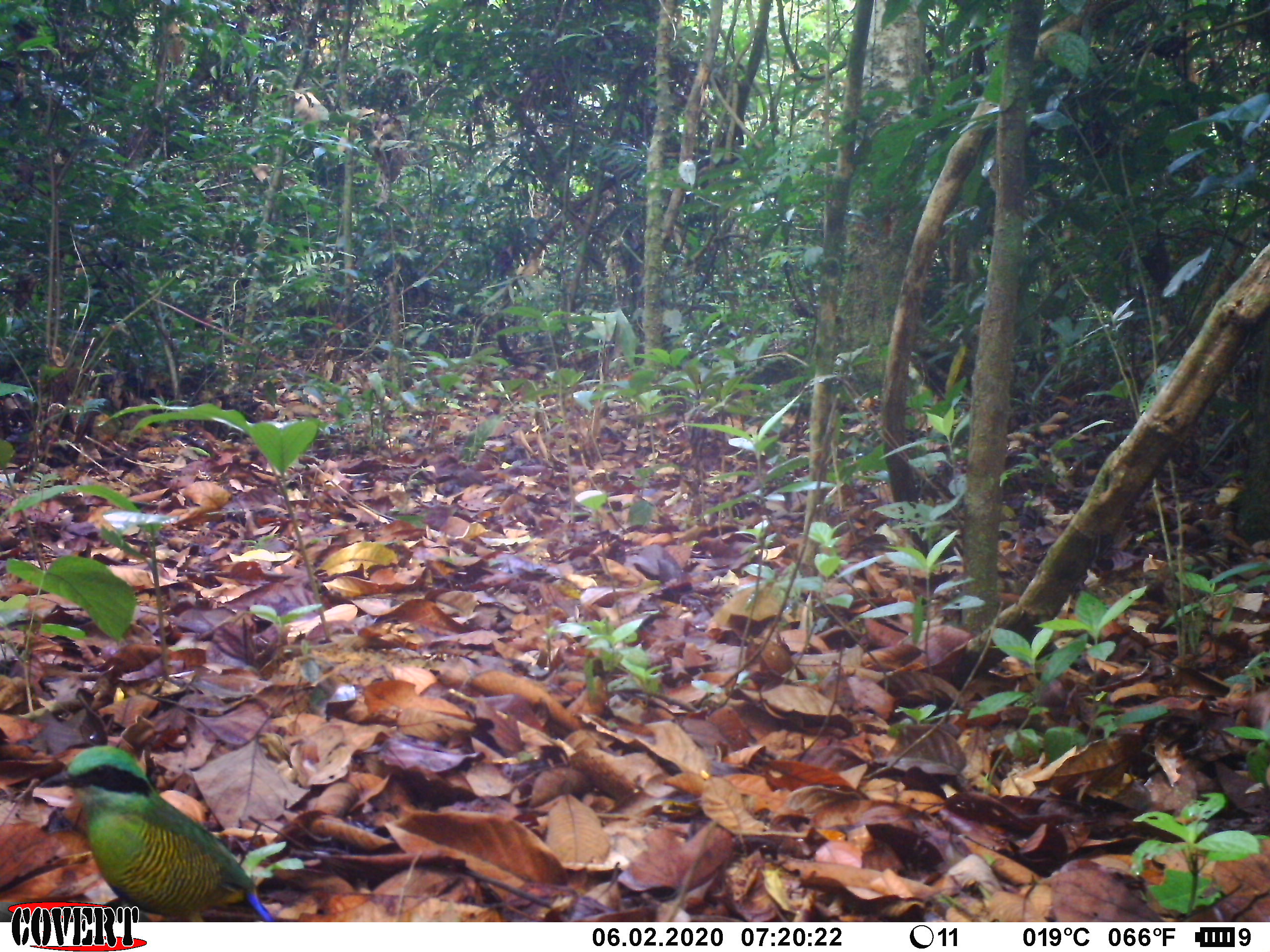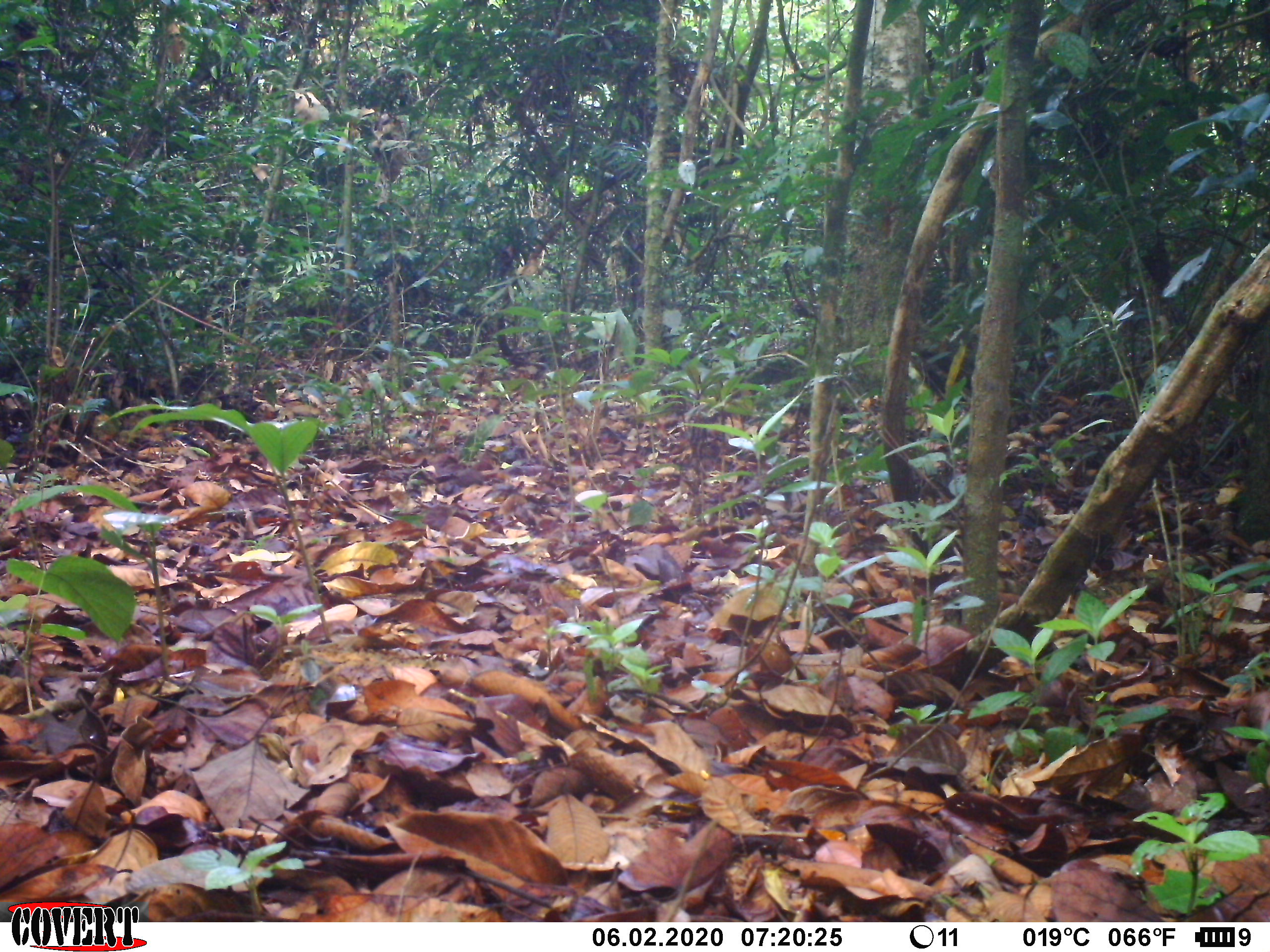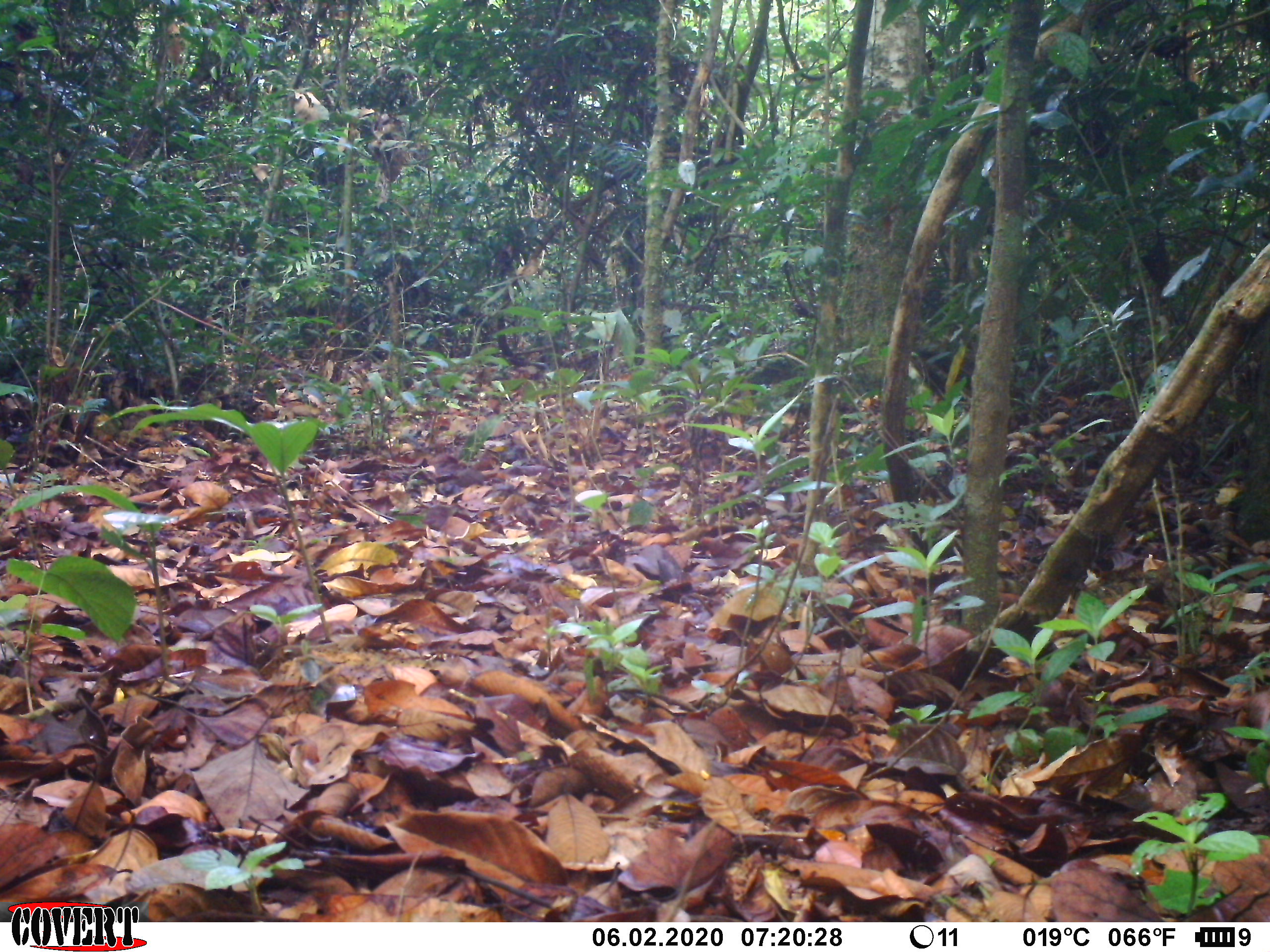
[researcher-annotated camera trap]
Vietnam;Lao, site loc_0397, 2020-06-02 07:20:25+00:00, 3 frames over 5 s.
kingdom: Animalia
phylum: Chordata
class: Aves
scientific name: Aves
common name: bird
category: unidentified bird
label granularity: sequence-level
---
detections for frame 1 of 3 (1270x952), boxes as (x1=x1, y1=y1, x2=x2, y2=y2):
unidentified bird: (x1=39, y1=744, x2=278, y2=922)